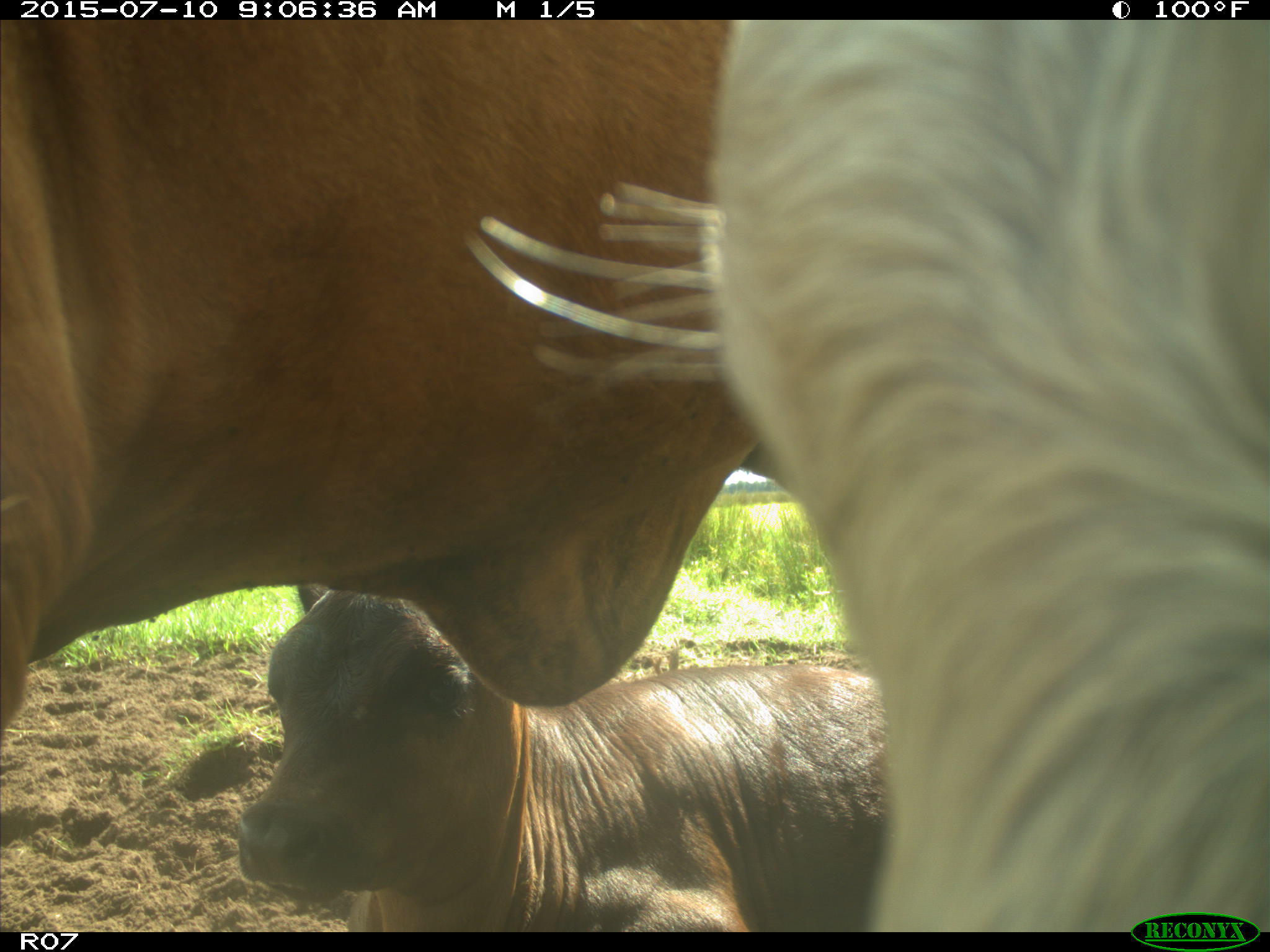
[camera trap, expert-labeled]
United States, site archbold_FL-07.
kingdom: Animalia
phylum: Chordata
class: Mammalia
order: Artiodactyla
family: Bovidae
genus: Bos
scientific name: Bos taurus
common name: domestic cow